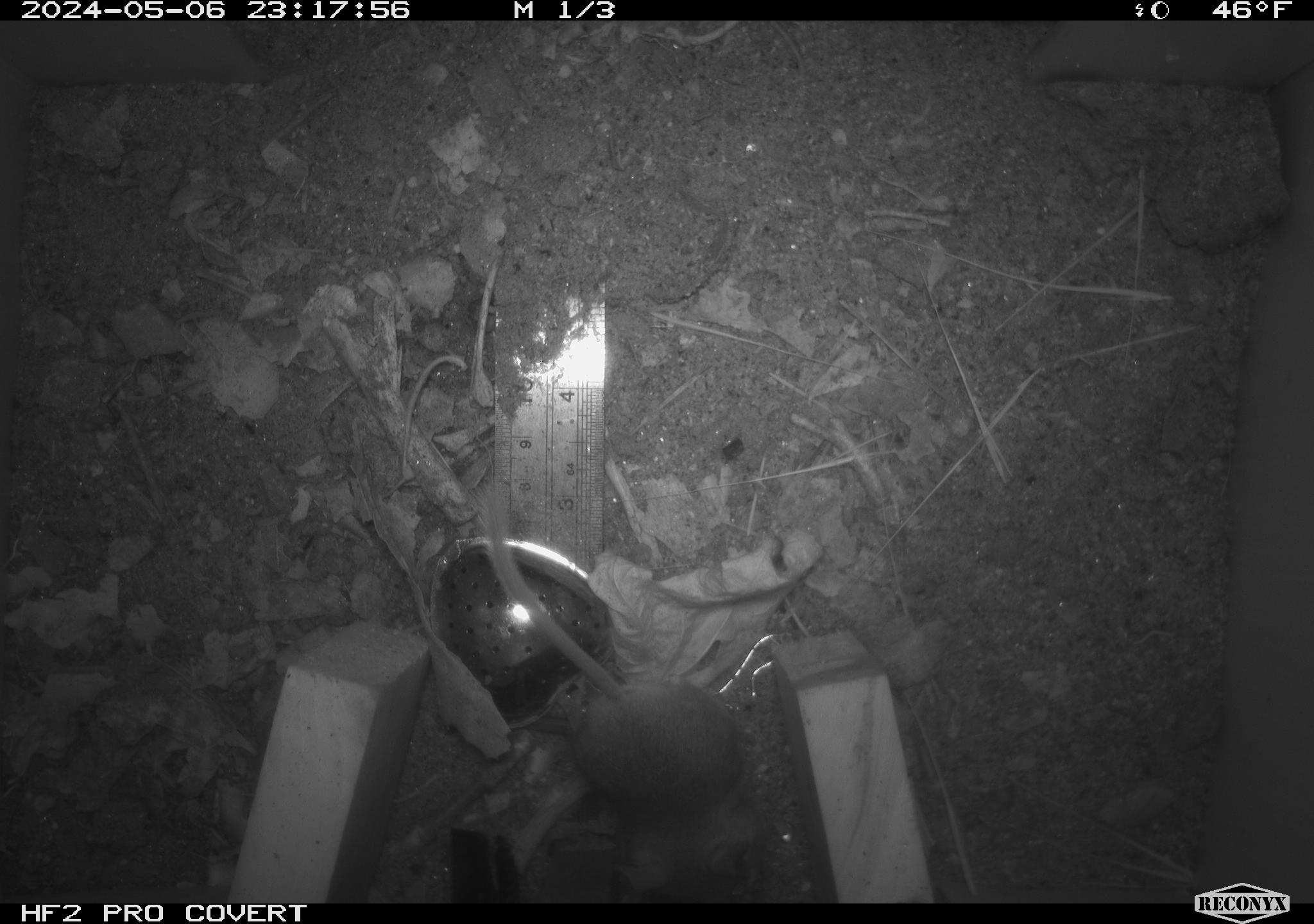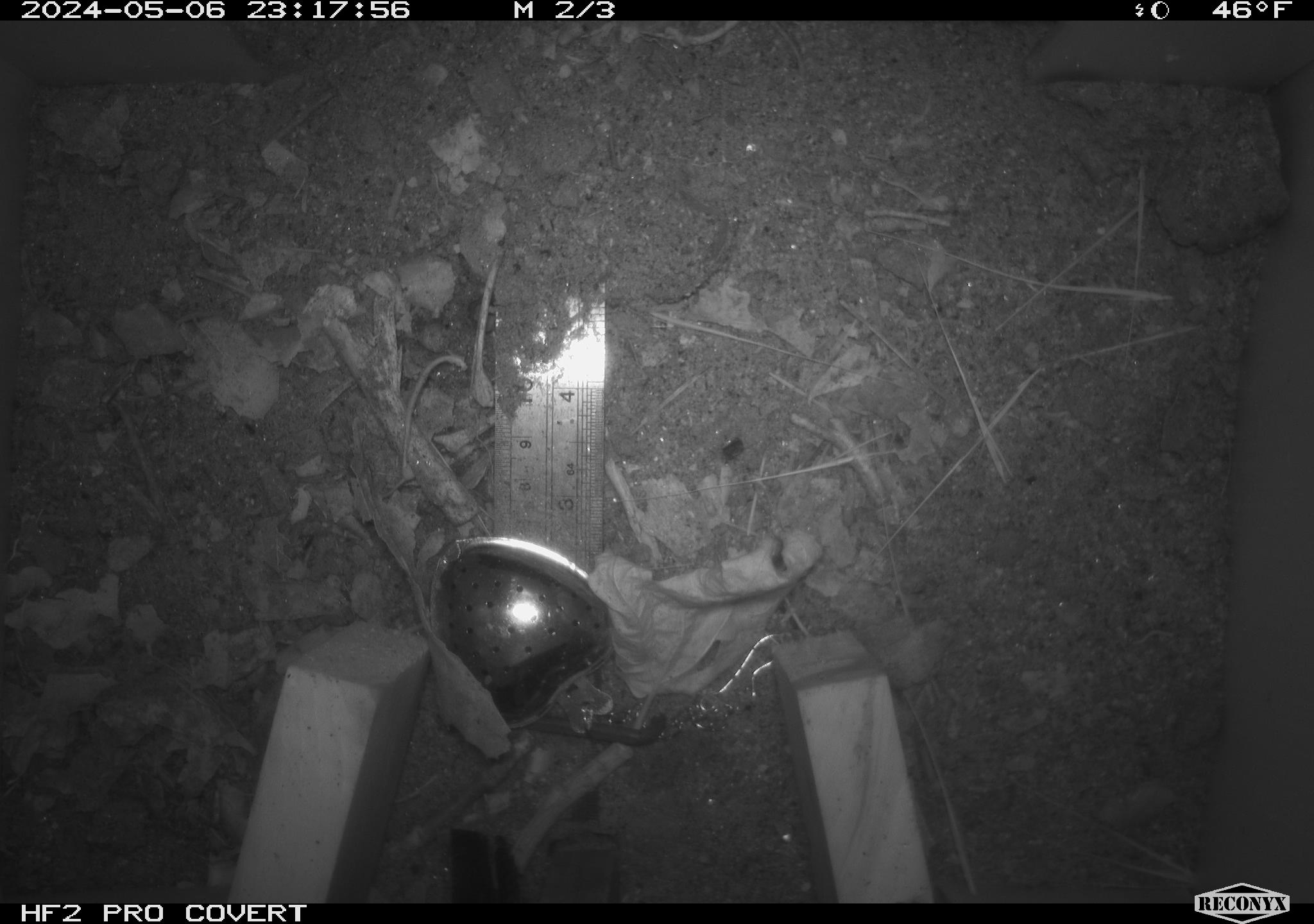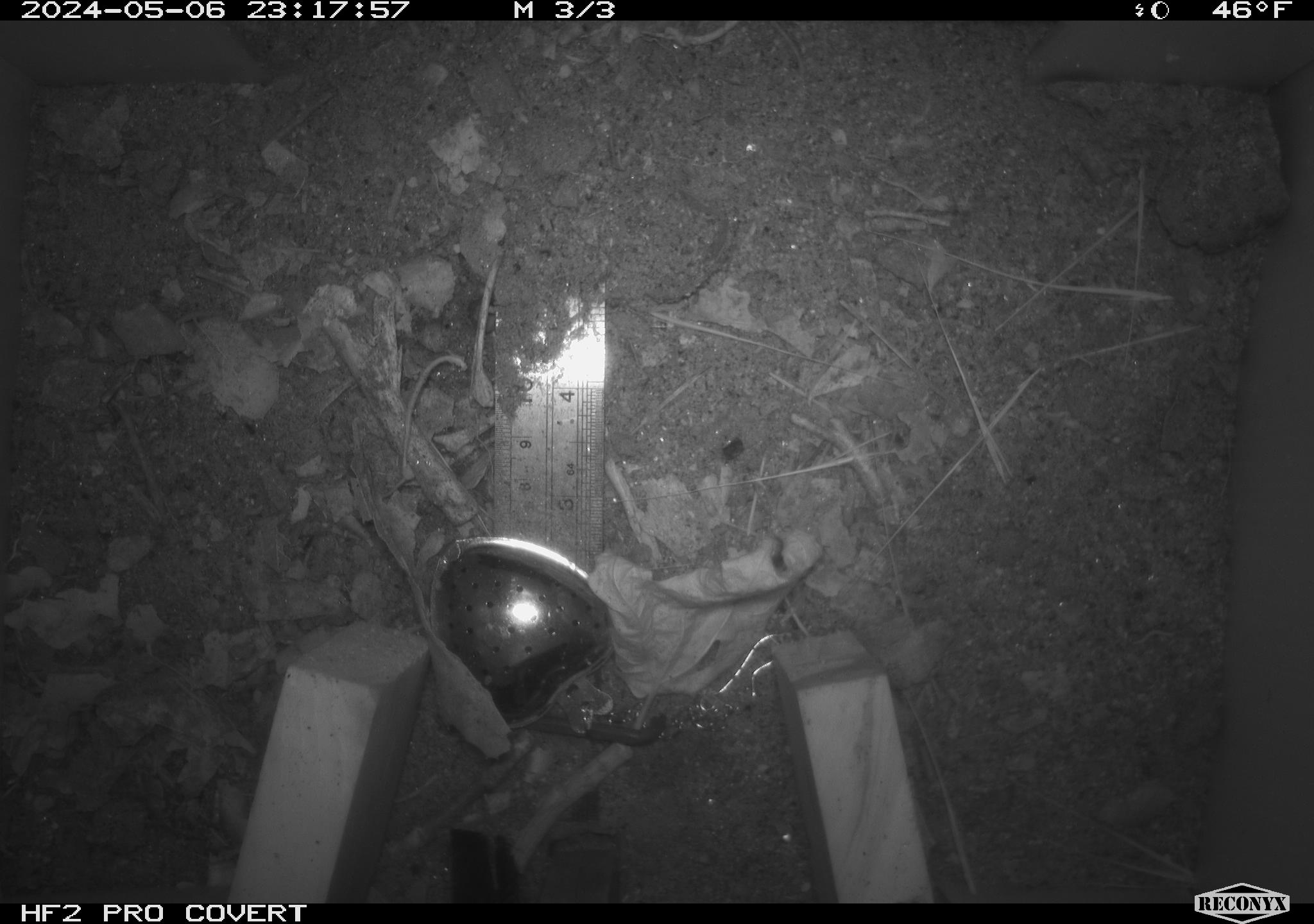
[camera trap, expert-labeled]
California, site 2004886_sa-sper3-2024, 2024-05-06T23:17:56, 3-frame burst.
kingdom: Animalia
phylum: Chordata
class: Mammalia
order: Rodentia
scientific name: Rodentia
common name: mouse species